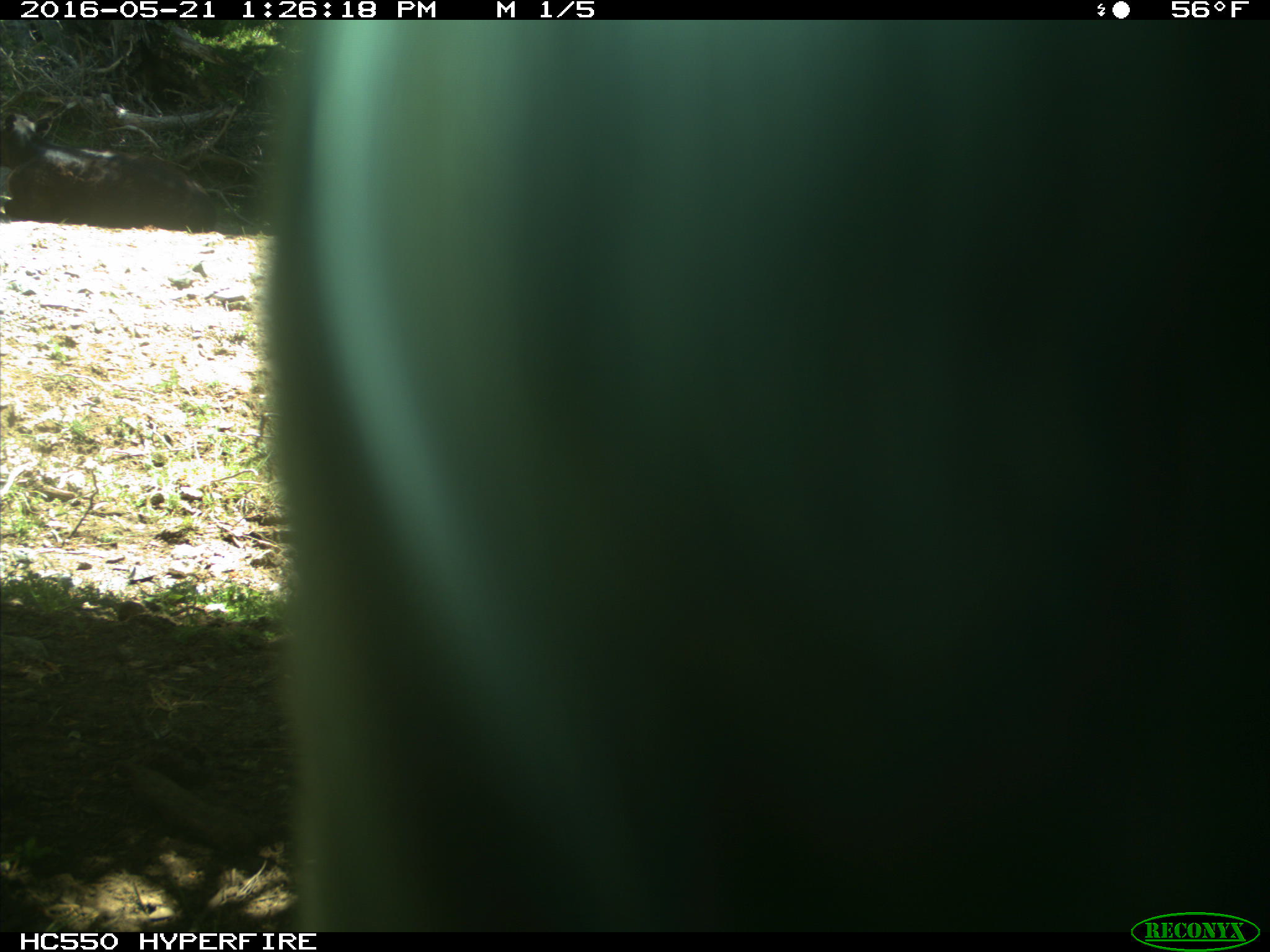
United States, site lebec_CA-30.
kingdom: Animalia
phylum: Chordata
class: Mammalia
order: Artiodactyla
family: Bovidae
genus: Bos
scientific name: Bos taurus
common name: domestic cow